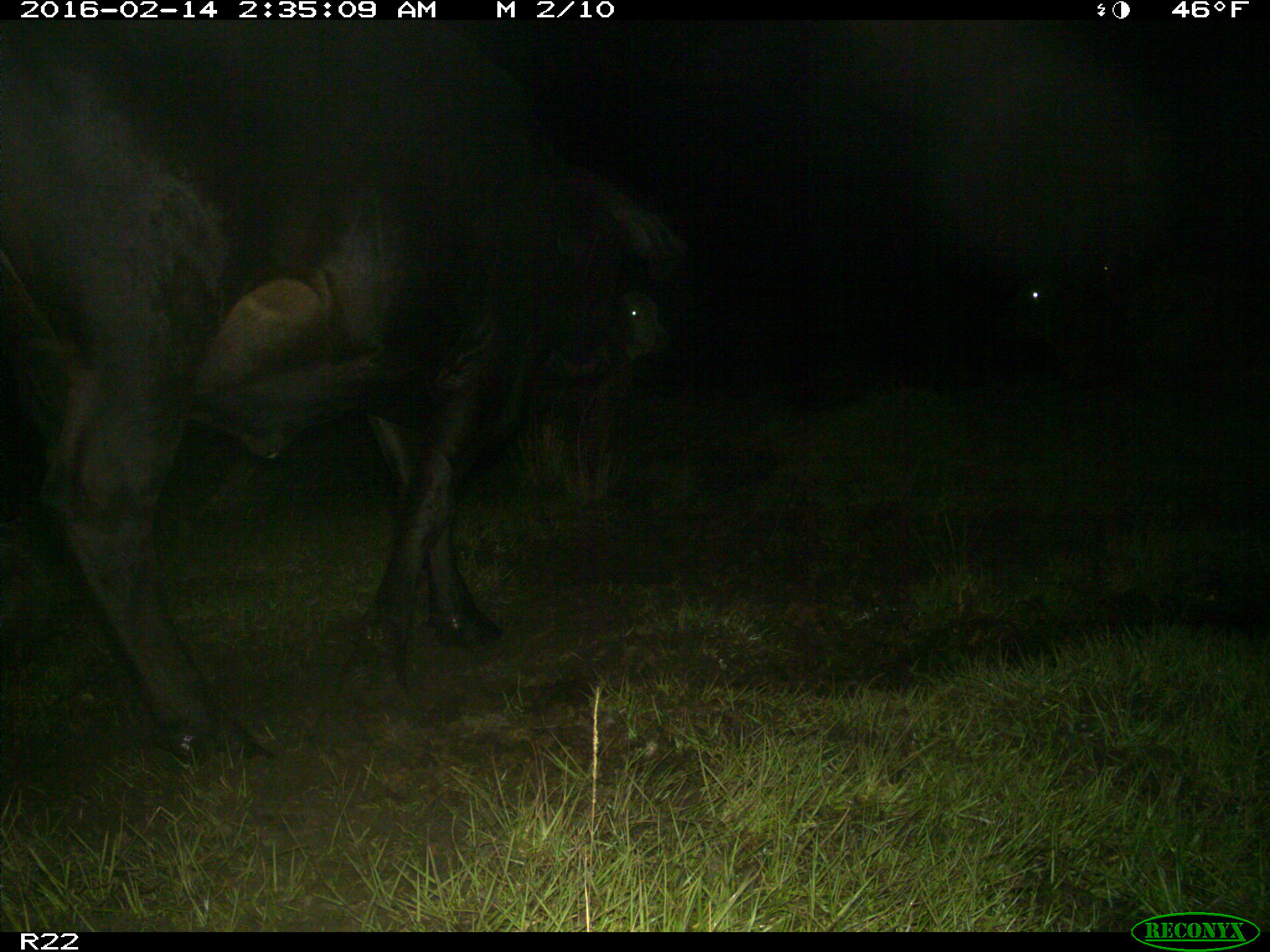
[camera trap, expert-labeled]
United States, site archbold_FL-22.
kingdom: Animalia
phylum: Chordata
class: Mammalia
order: Artiodactyla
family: Bovidae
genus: Bos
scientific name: Bos taurus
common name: domestic cow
Bos taurus (domestic cow).